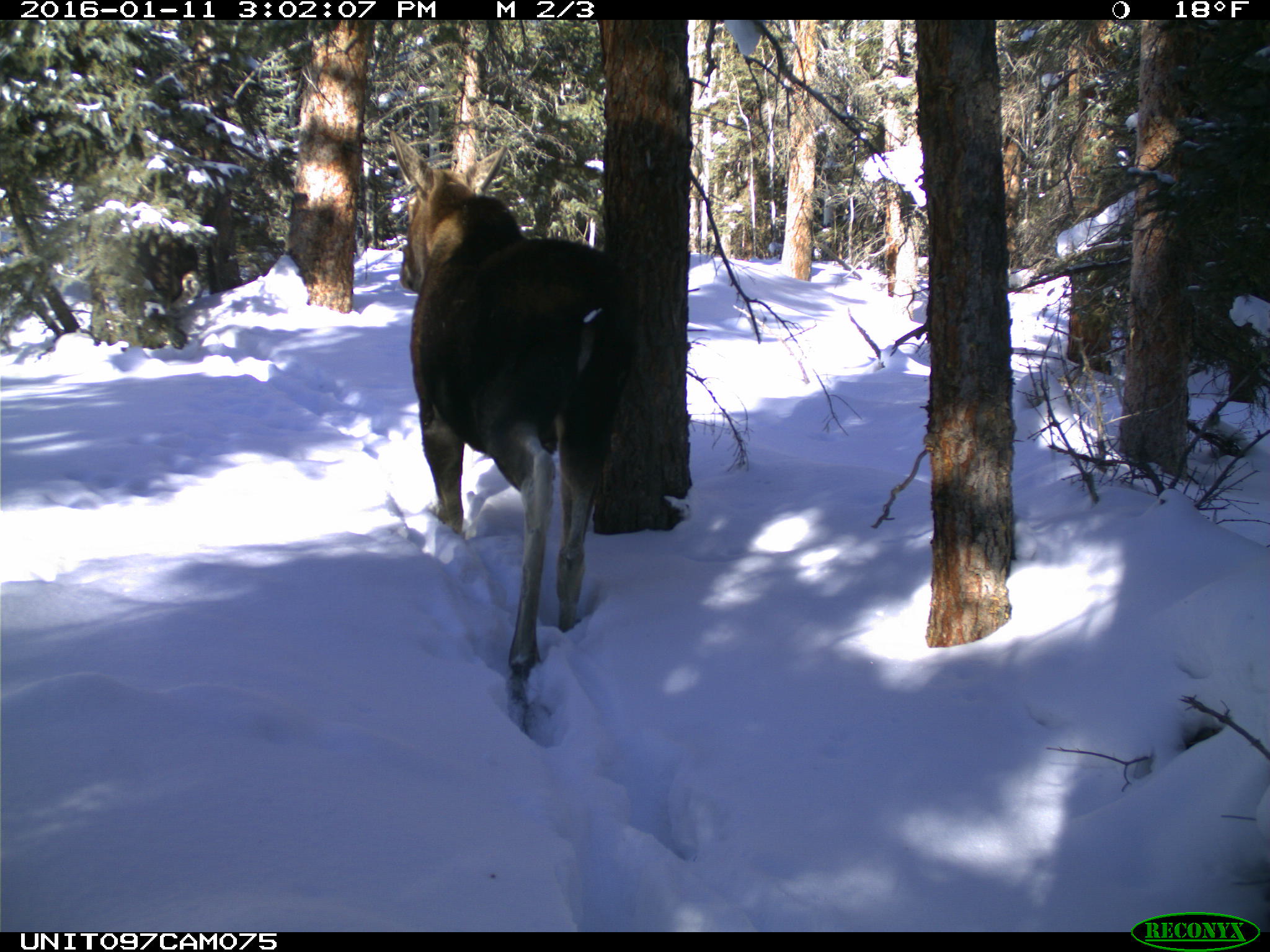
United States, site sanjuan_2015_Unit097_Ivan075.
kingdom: Animalia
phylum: Chordata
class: Mammalia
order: Artiodactyla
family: Cervidae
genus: Alces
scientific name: Alces alces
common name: moose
Alces alces (moose).